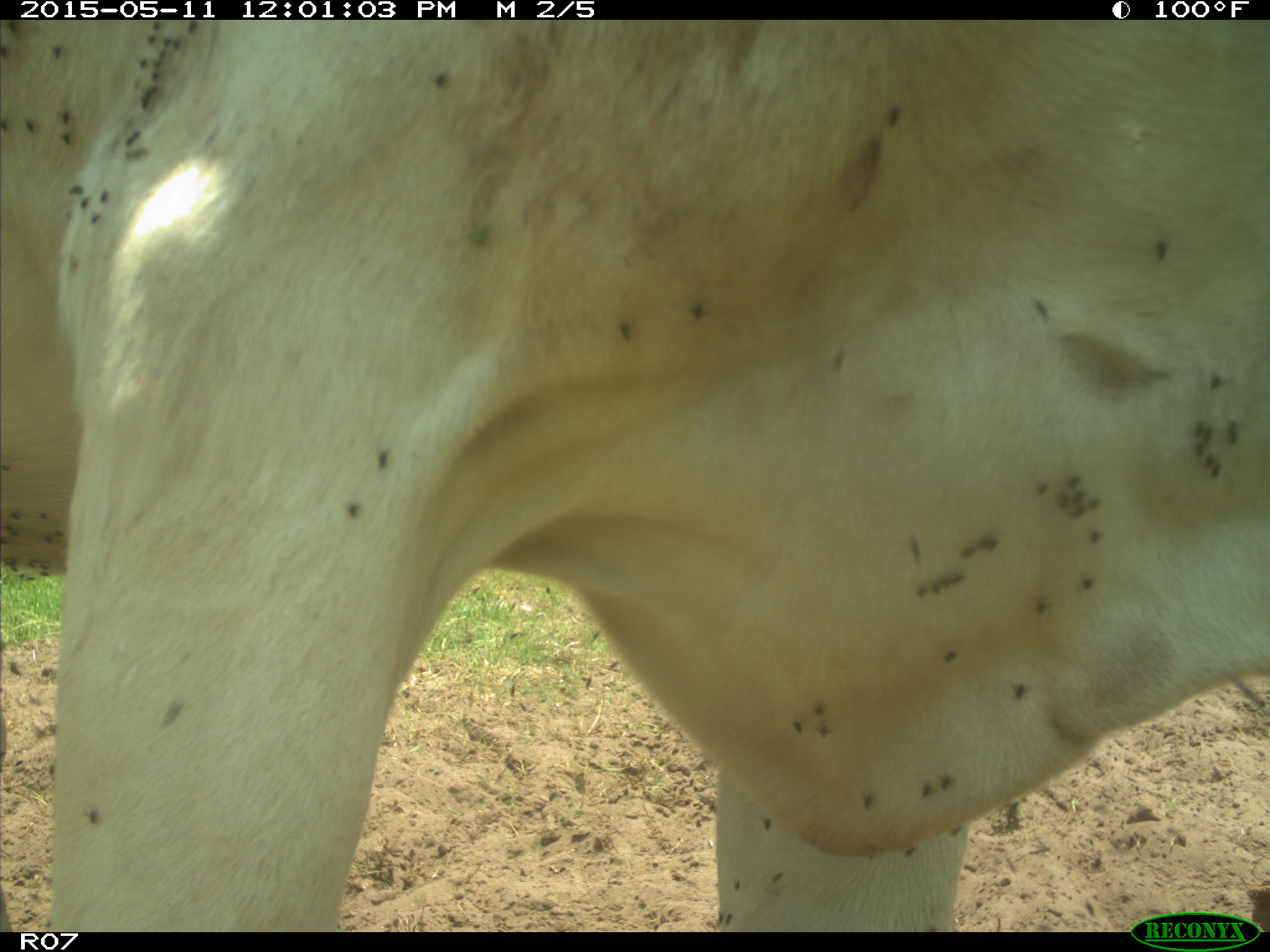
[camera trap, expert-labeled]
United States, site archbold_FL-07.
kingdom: Animalia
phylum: Chordata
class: Mammalia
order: Artiodactyla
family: Bovidae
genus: Bos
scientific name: Bos taurus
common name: domestic cow